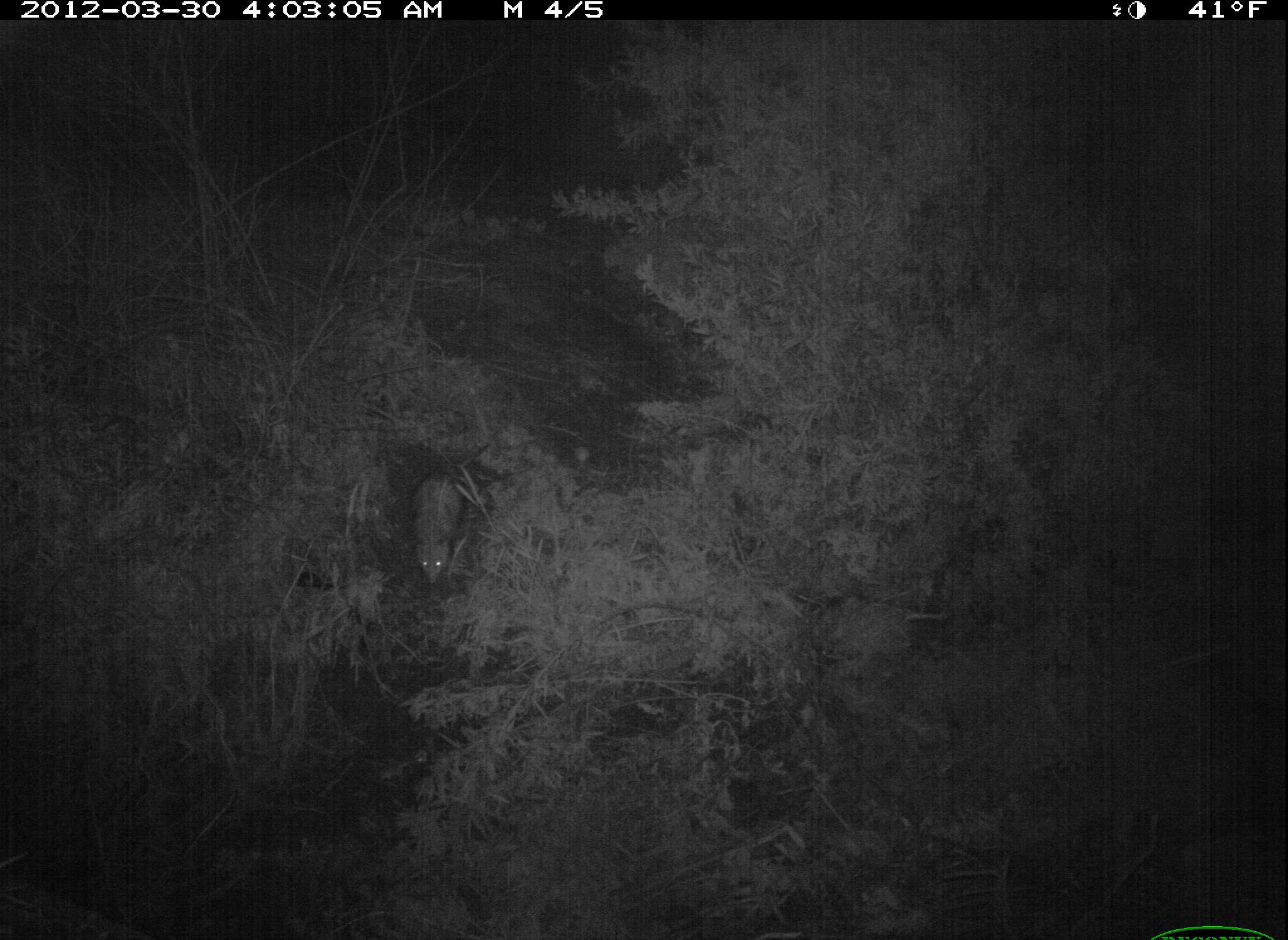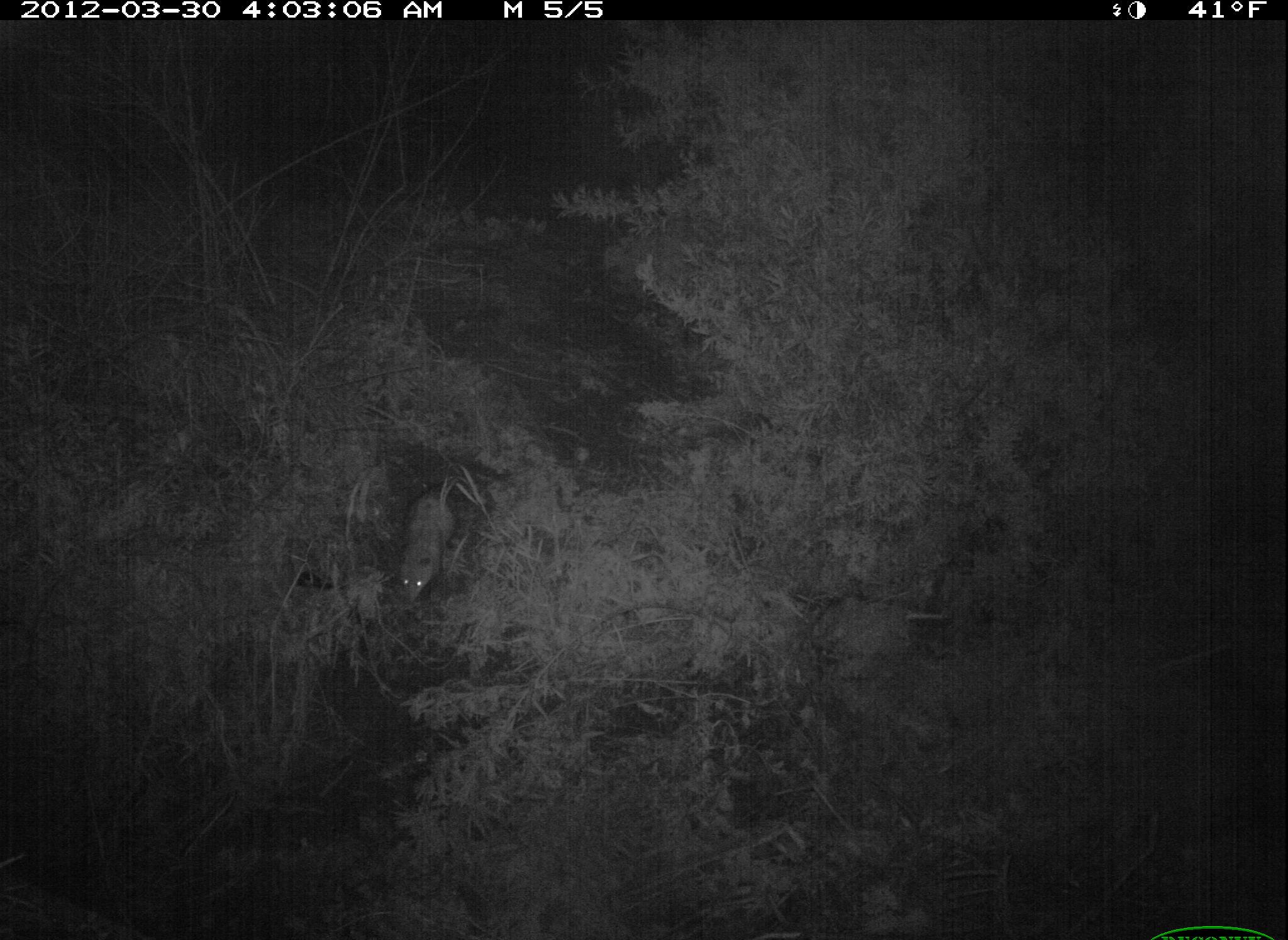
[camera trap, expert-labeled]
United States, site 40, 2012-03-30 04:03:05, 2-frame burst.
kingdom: Animalia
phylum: Chordata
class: Mammalia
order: Didelphimorphia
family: Didelphidae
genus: Didelphis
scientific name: Didelphis virginiana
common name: virginia opossum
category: opossum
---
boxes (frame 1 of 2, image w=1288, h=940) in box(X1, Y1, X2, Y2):
opossum: box(396, 443, 501, 598)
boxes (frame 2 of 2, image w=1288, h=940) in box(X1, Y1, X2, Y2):
opossum: box(391, 467, 470, 607)